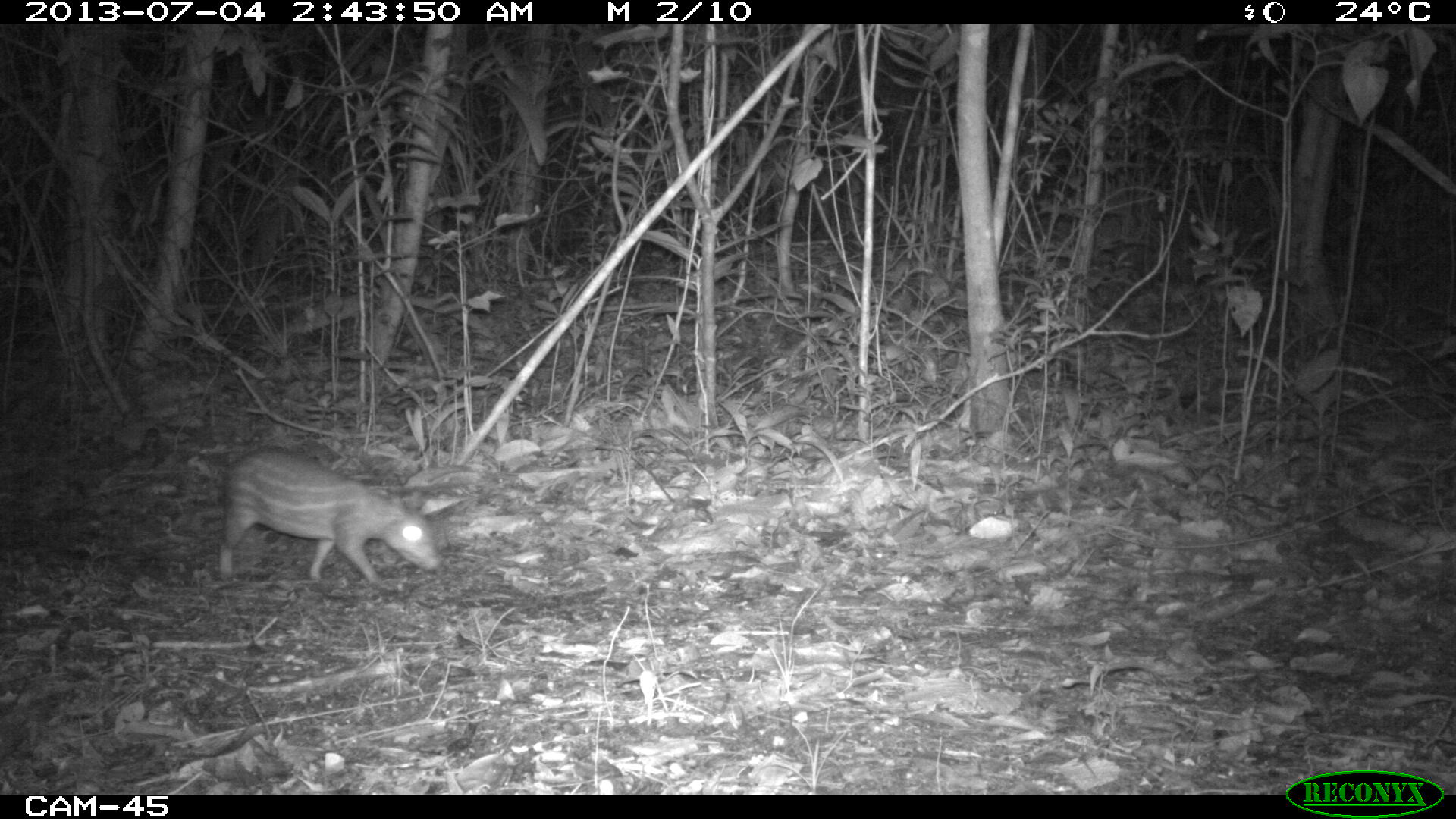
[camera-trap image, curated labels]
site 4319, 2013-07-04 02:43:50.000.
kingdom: Animalia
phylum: Chordata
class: Mammalia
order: Rodentia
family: Cuniculidae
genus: Cuniculus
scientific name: Cuniculus paca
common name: lowland paca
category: agouti paca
Agouti paca (lowland paca) (Cuniculus paca), count 1.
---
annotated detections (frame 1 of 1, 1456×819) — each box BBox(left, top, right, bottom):
agouti paca: BBox(217, 446, 441, 591)